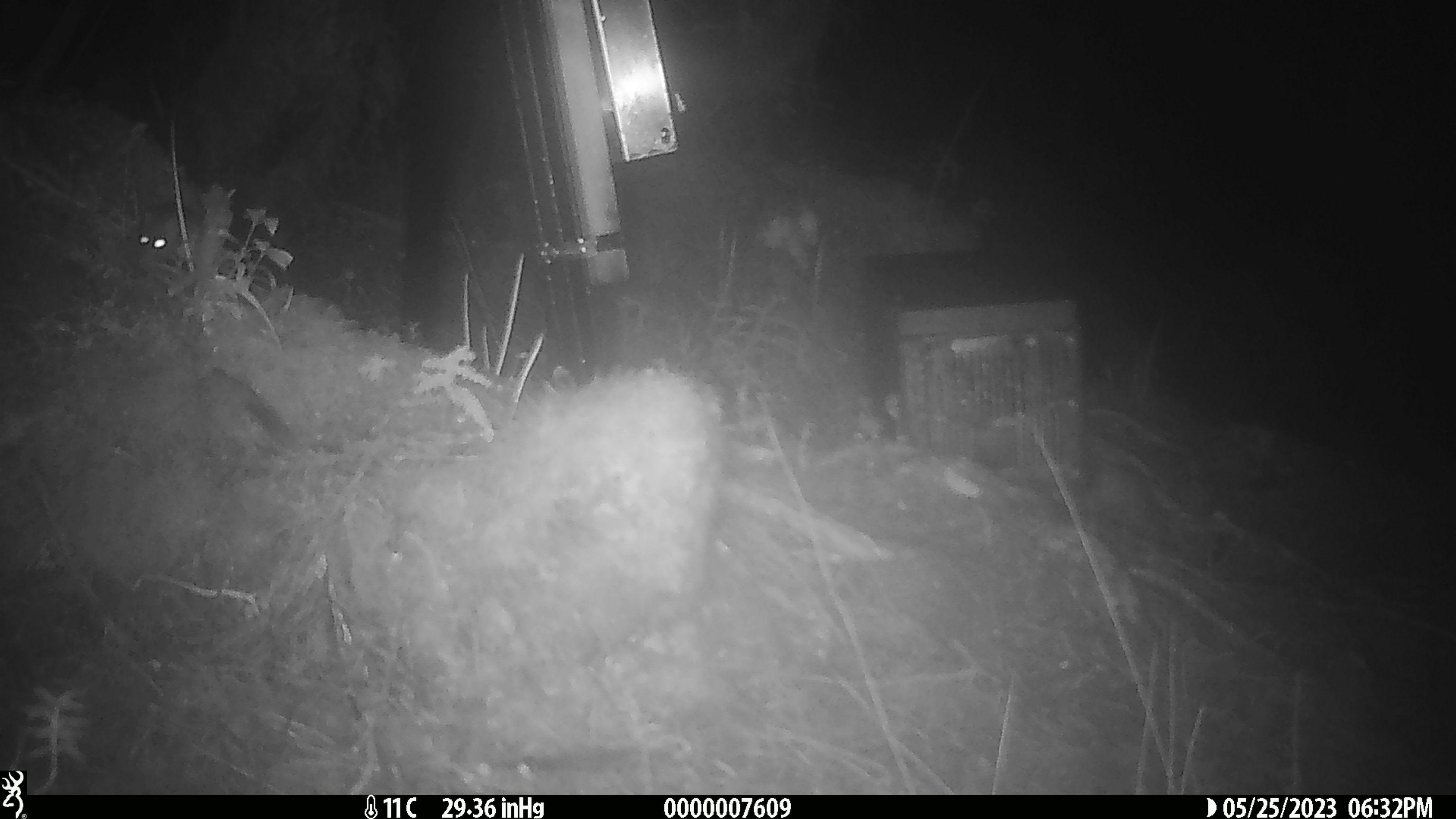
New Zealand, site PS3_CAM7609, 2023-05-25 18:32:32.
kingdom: Animalia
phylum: Chordata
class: Mammalia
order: Rodentia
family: Muridae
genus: Mus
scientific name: Mus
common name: mouse